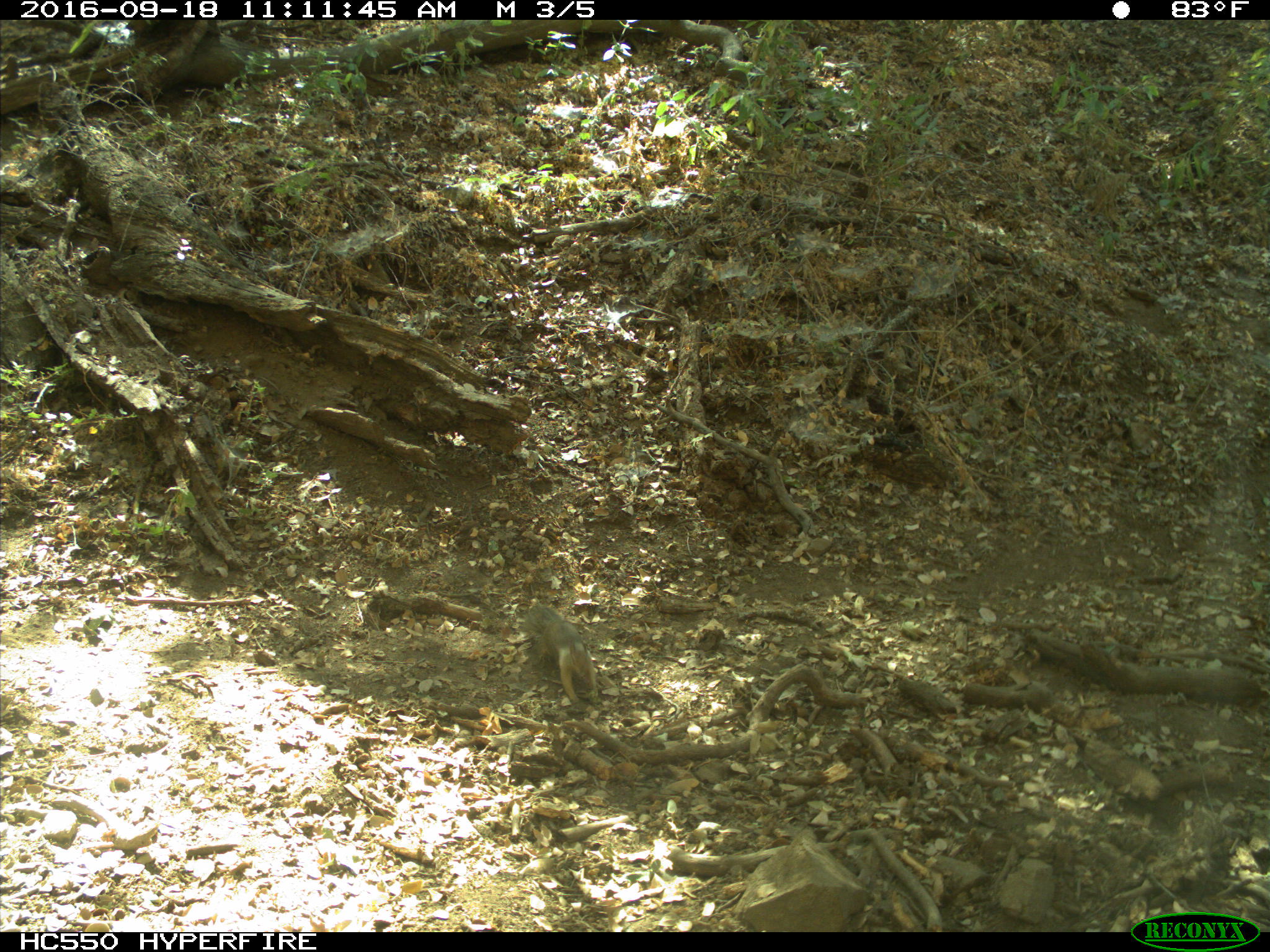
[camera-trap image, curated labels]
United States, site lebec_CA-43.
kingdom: Animalia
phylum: Chordata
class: Mammalia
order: Rodentia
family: Sciuridae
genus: Otospermophilus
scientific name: Otospermophilus beecheyi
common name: california ground squirrel